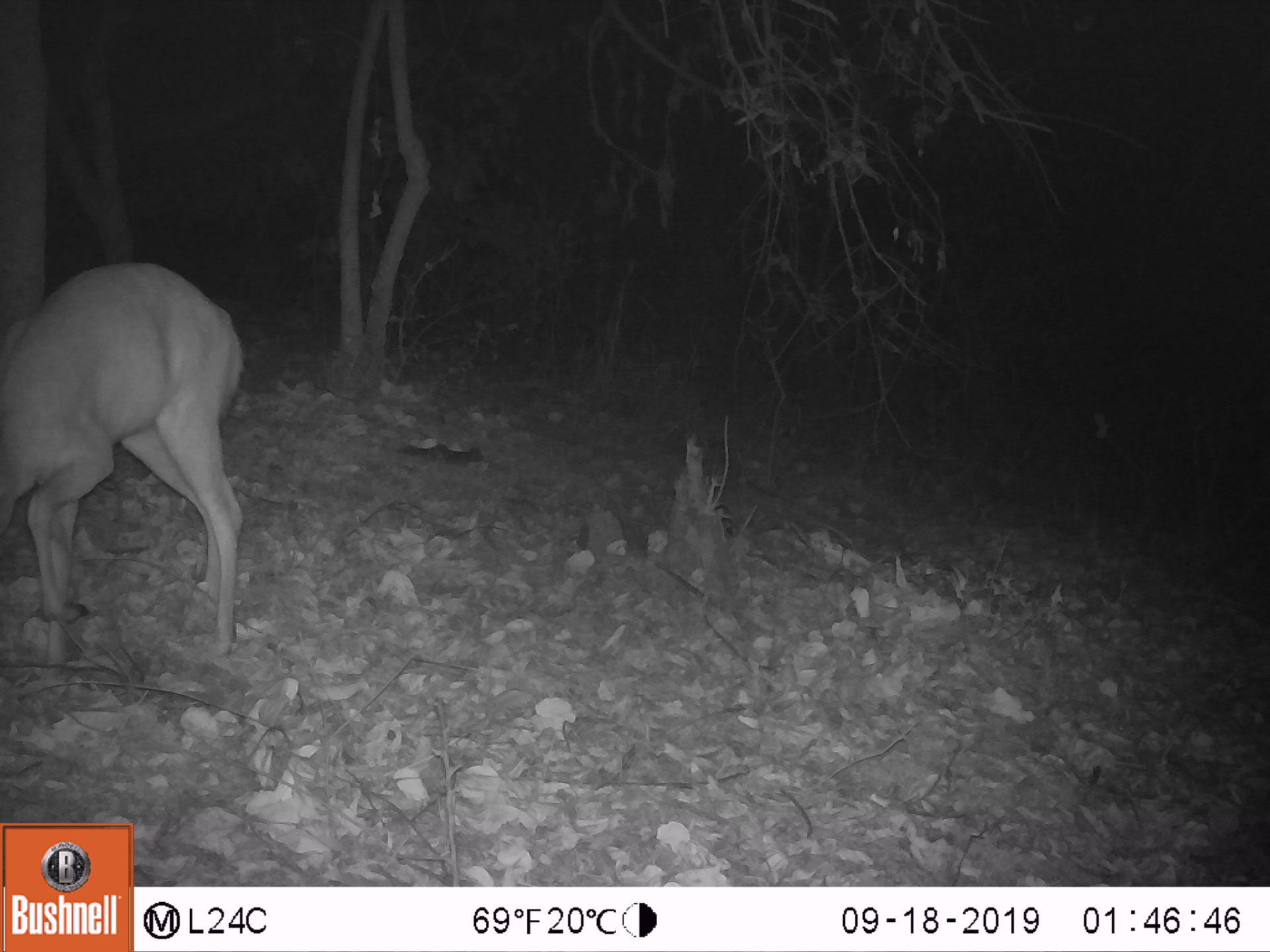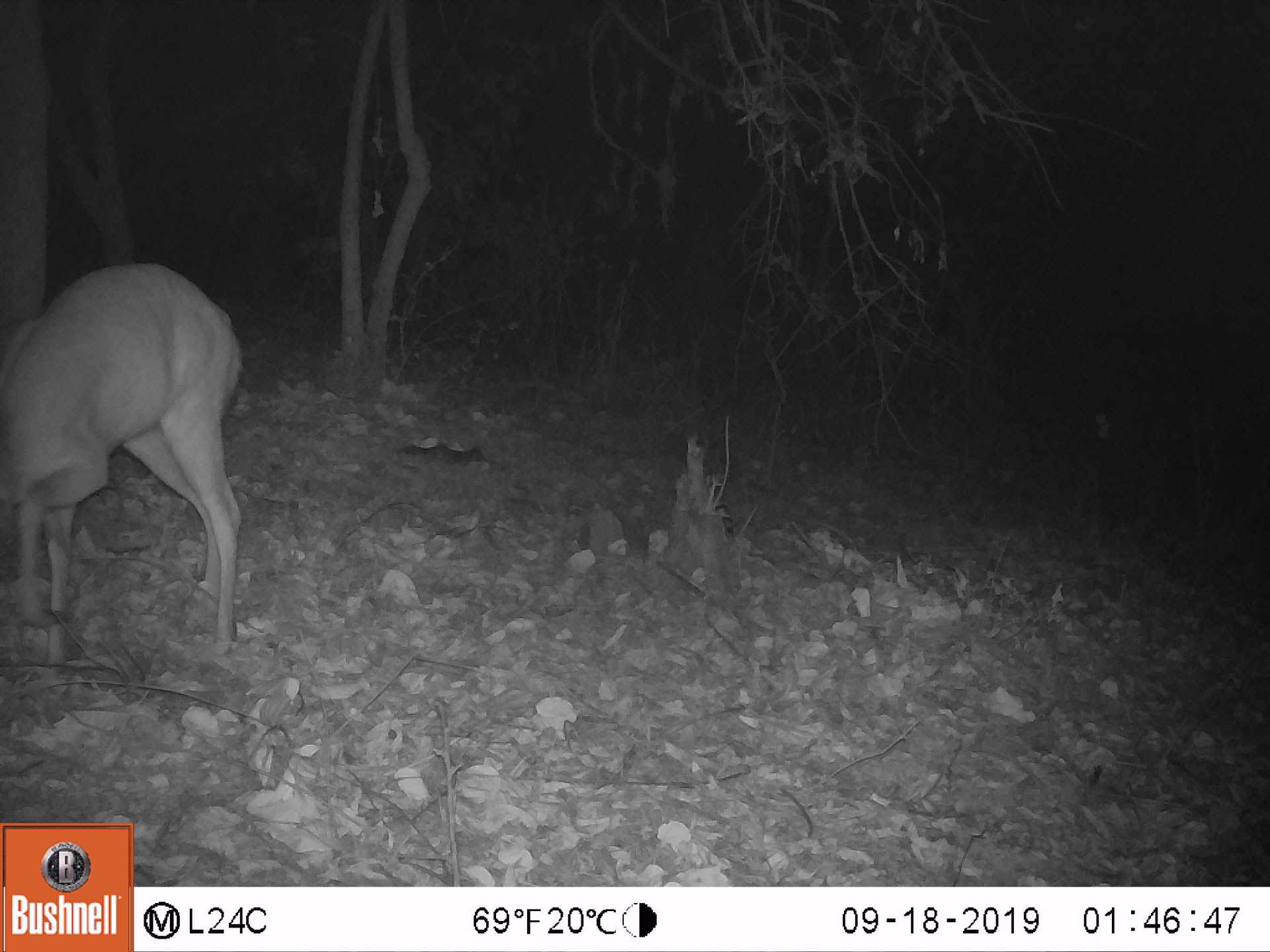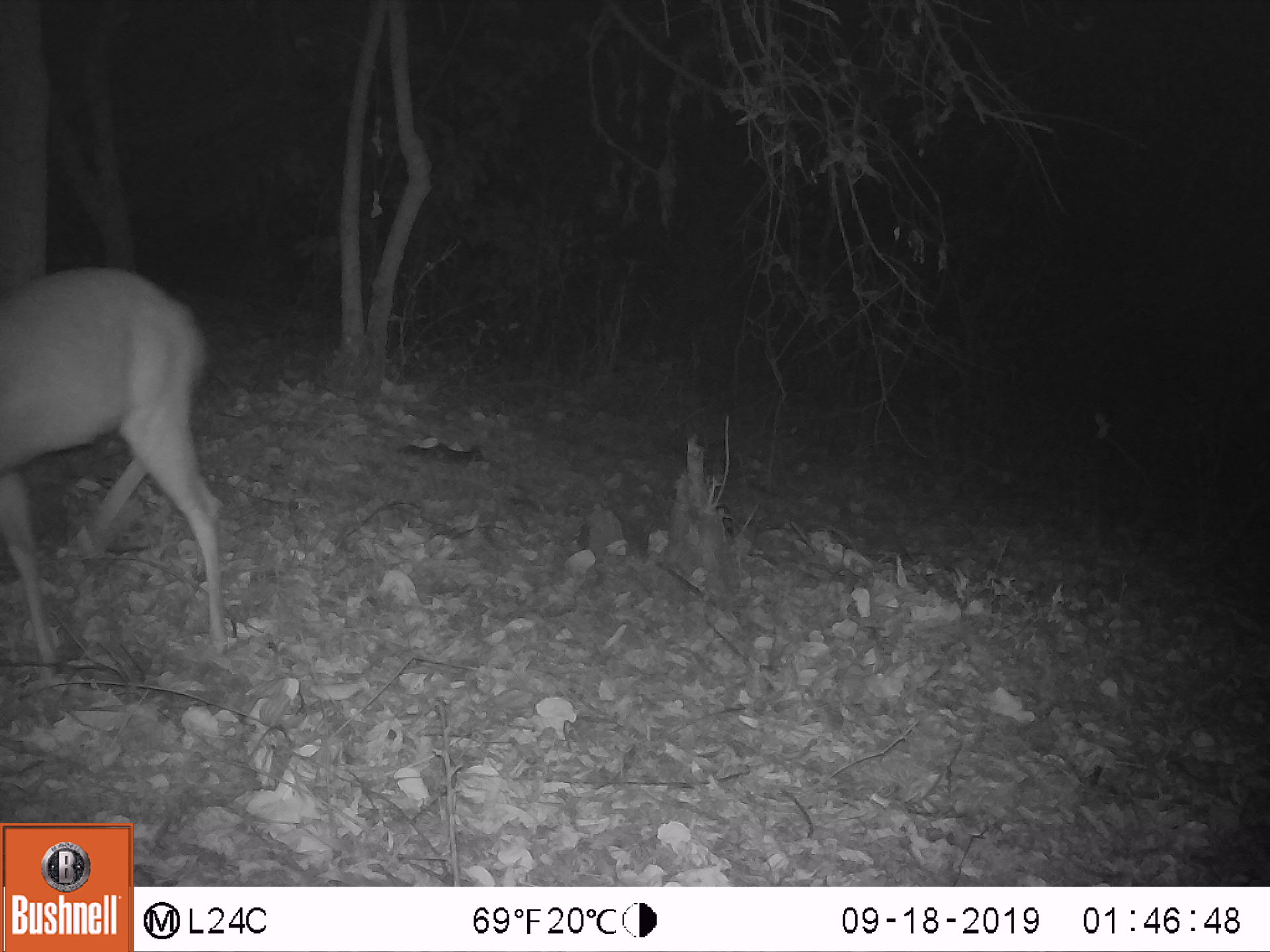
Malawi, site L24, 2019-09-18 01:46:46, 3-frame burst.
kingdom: Animalia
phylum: Chordata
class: Mammalia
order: Artiodactyla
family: Bovidae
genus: Tragelaphus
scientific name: Tragelaphus sylvaticus sylvaticus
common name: cape bushbuck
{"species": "cape bushbuck (Tragelaphus sylvaticus sylvaticus)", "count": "1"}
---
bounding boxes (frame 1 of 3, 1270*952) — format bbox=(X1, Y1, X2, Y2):
cape bushbuck: bbox=(3, 259, 251, 669)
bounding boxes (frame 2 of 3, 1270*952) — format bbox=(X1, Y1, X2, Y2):
cape bushbuck: bbox=(7, 252, 254, 670)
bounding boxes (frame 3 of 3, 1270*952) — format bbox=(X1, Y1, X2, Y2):
cape bushbuck: bbox=(2, 263, 220, 678)